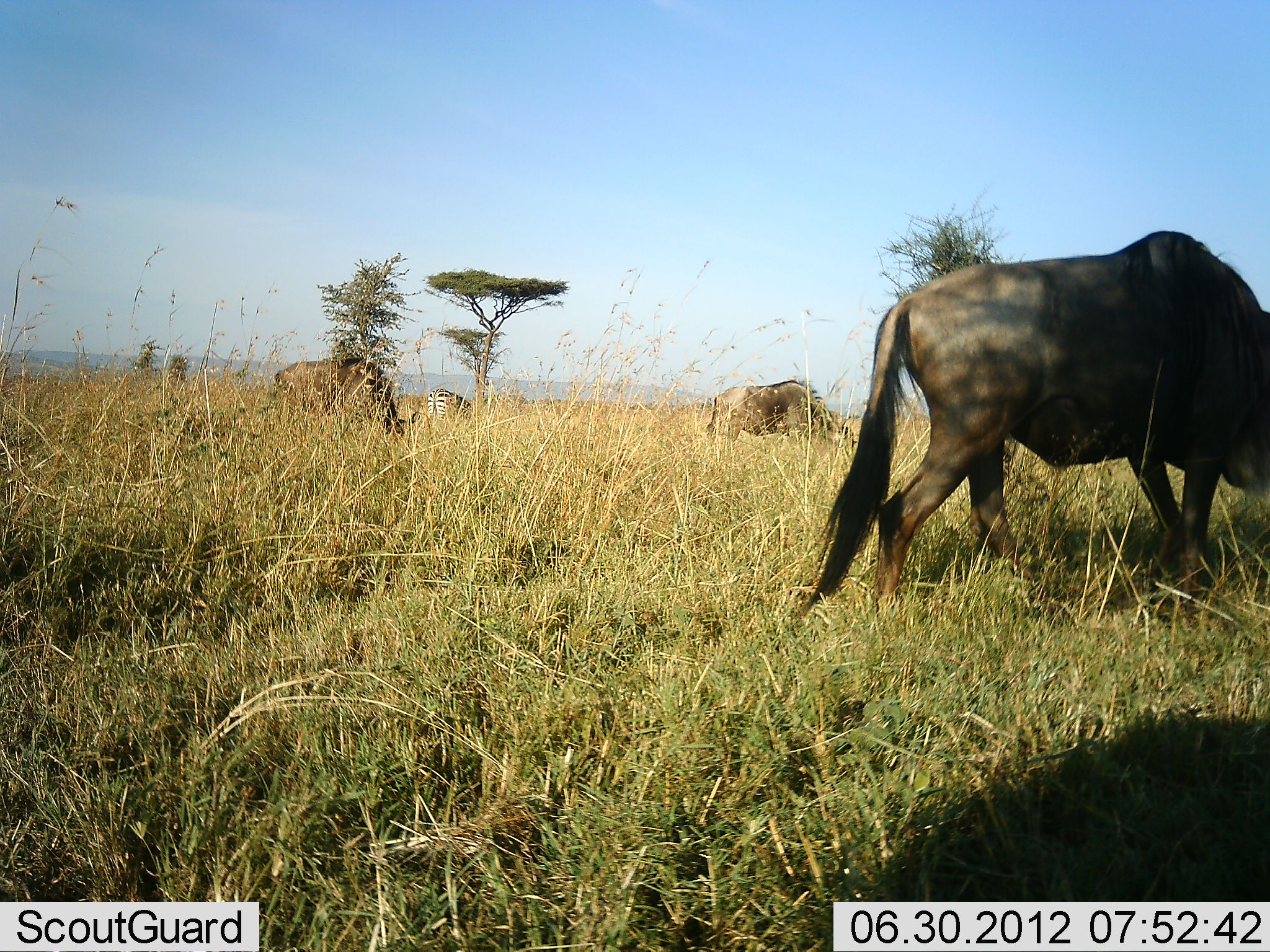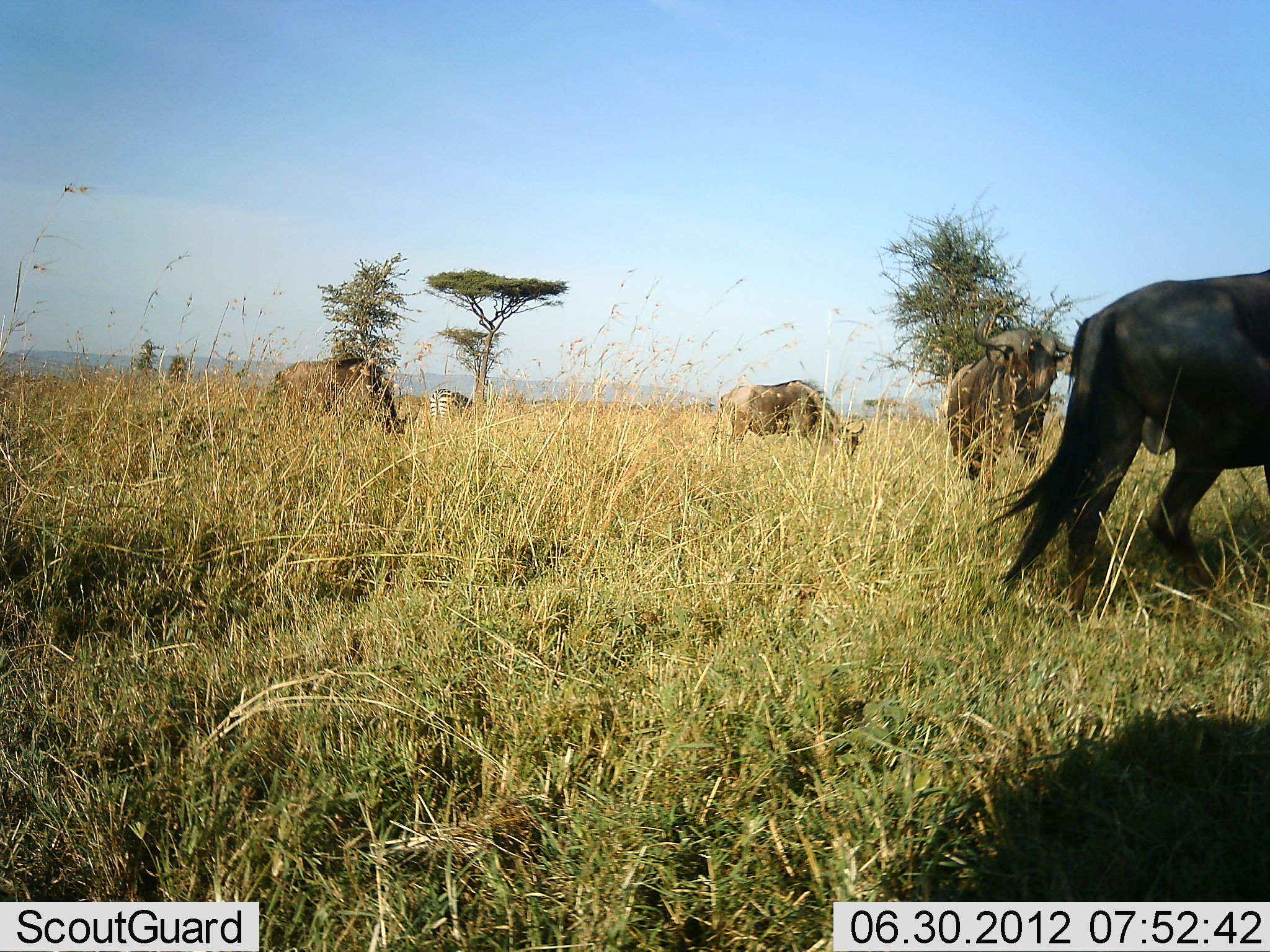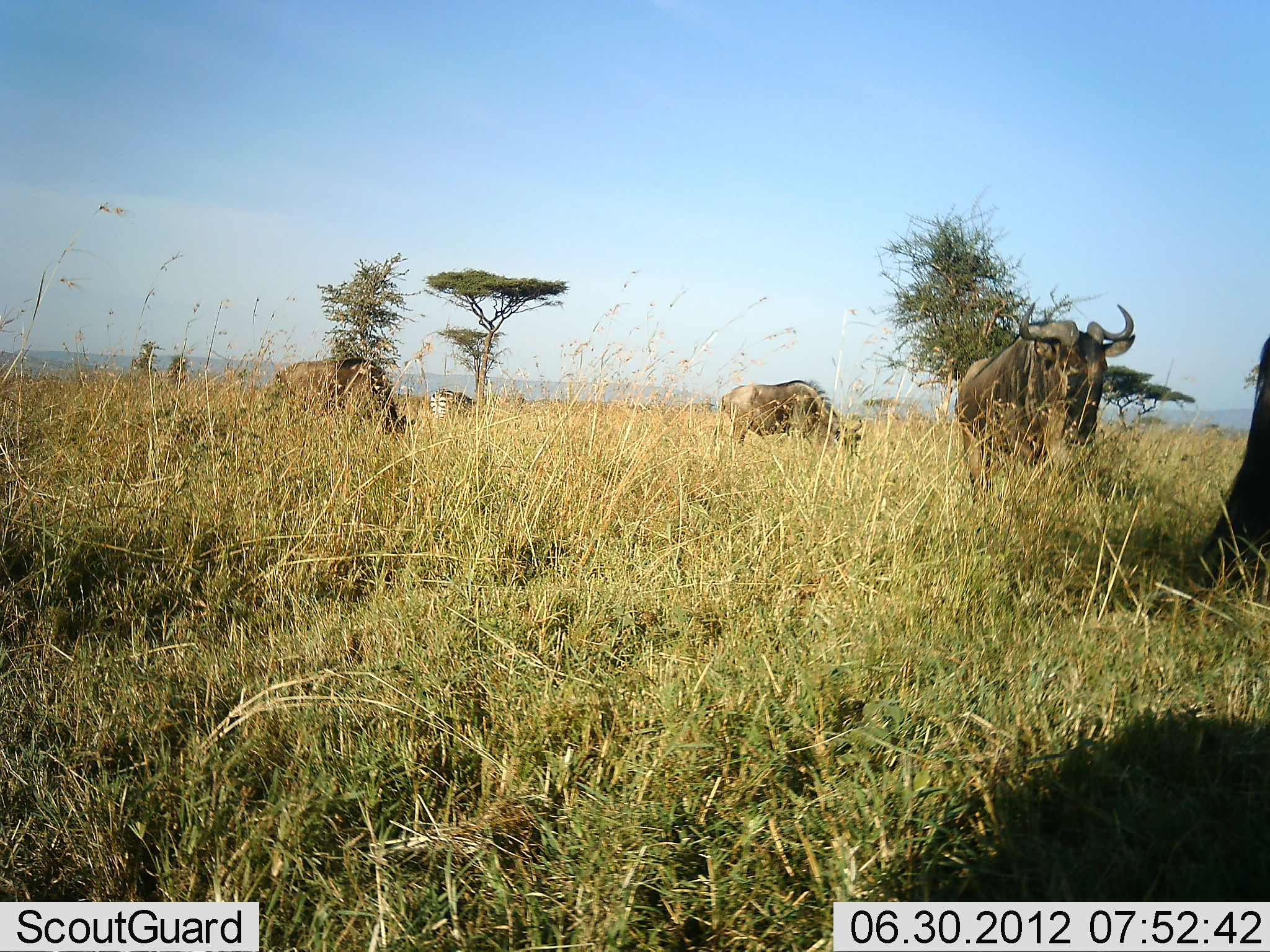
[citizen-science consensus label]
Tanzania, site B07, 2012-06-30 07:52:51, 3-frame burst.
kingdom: Animalia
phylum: Chordata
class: Mammalia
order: Artiodactyla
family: Bovidae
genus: Connochaetes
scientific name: Connochaetes taurinus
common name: blue wildebeest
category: wildebeest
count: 4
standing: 13%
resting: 0%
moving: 80%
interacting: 0%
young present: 0%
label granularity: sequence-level